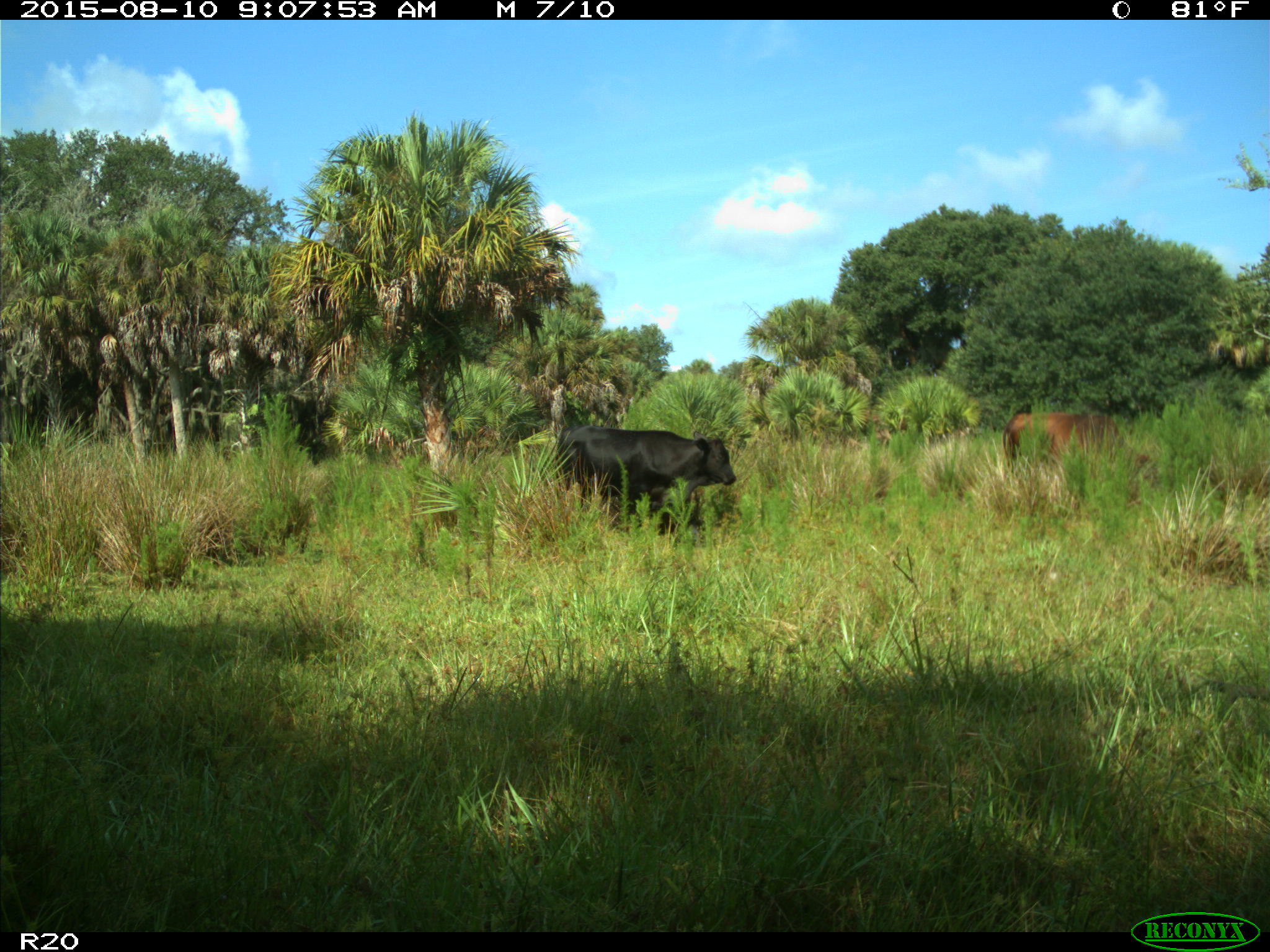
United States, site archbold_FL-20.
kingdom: Animalia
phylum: Chordata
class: Mammalia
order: Artiodactyla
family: Bovidae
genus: Bos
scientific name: Bos taurus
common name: domestic cow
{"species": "Bos taurus (domestic cow)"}